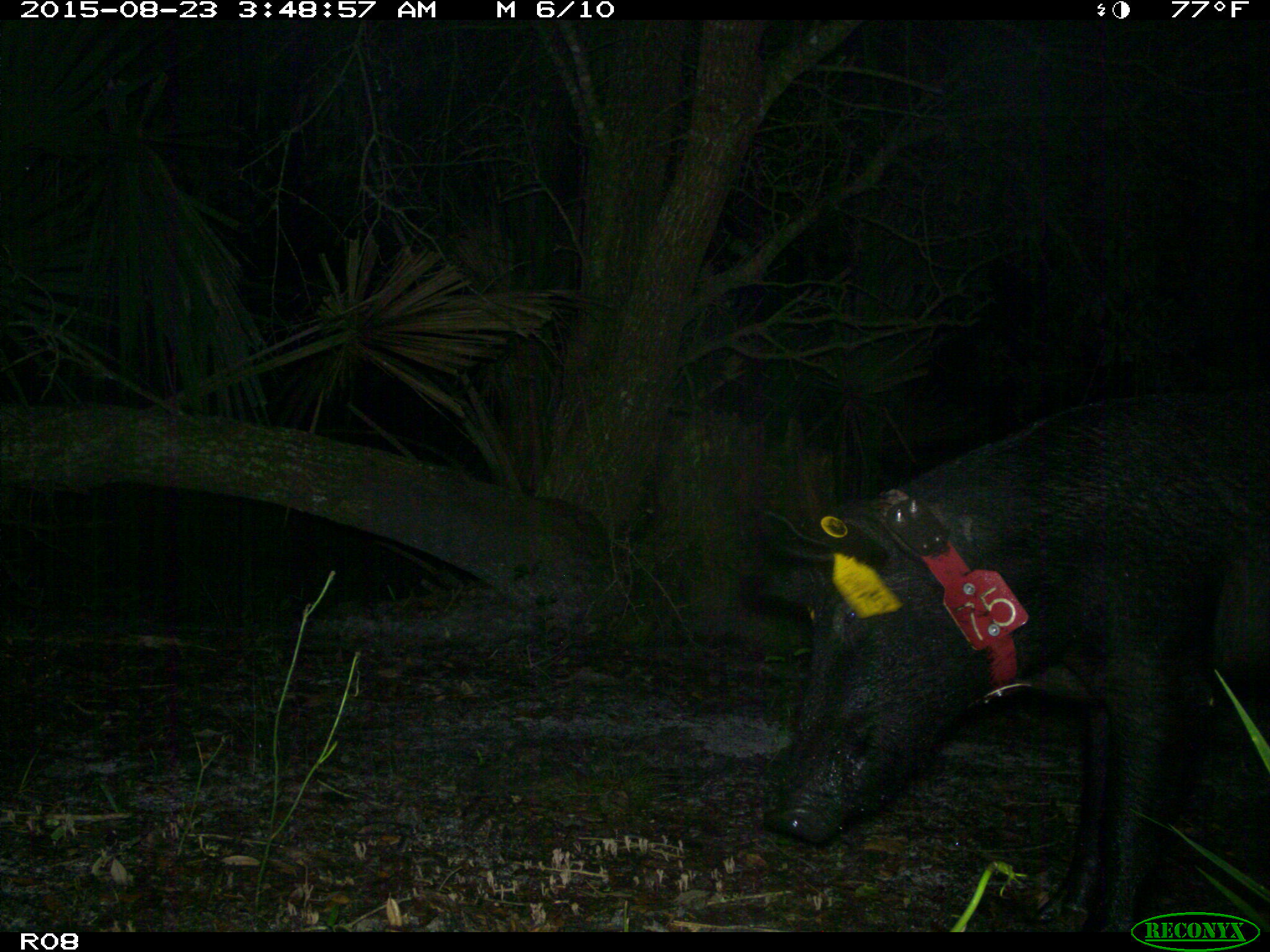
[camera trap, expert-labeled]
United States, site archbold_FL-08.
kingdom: Animalia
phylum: Chordata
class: Mammalia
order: Artiodactyla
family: Suidae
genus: Sus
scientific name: Sus scrofa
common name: wild boar